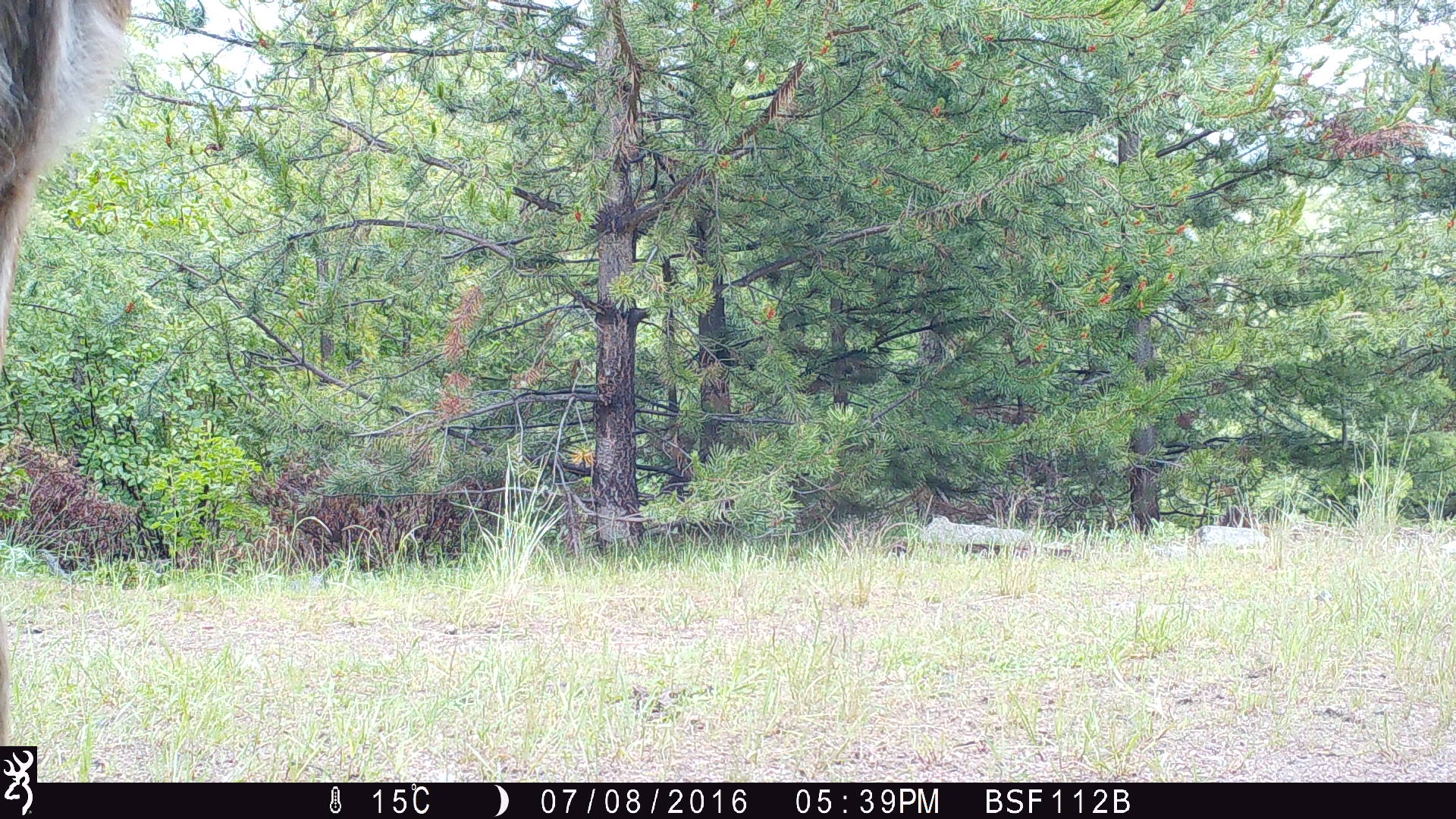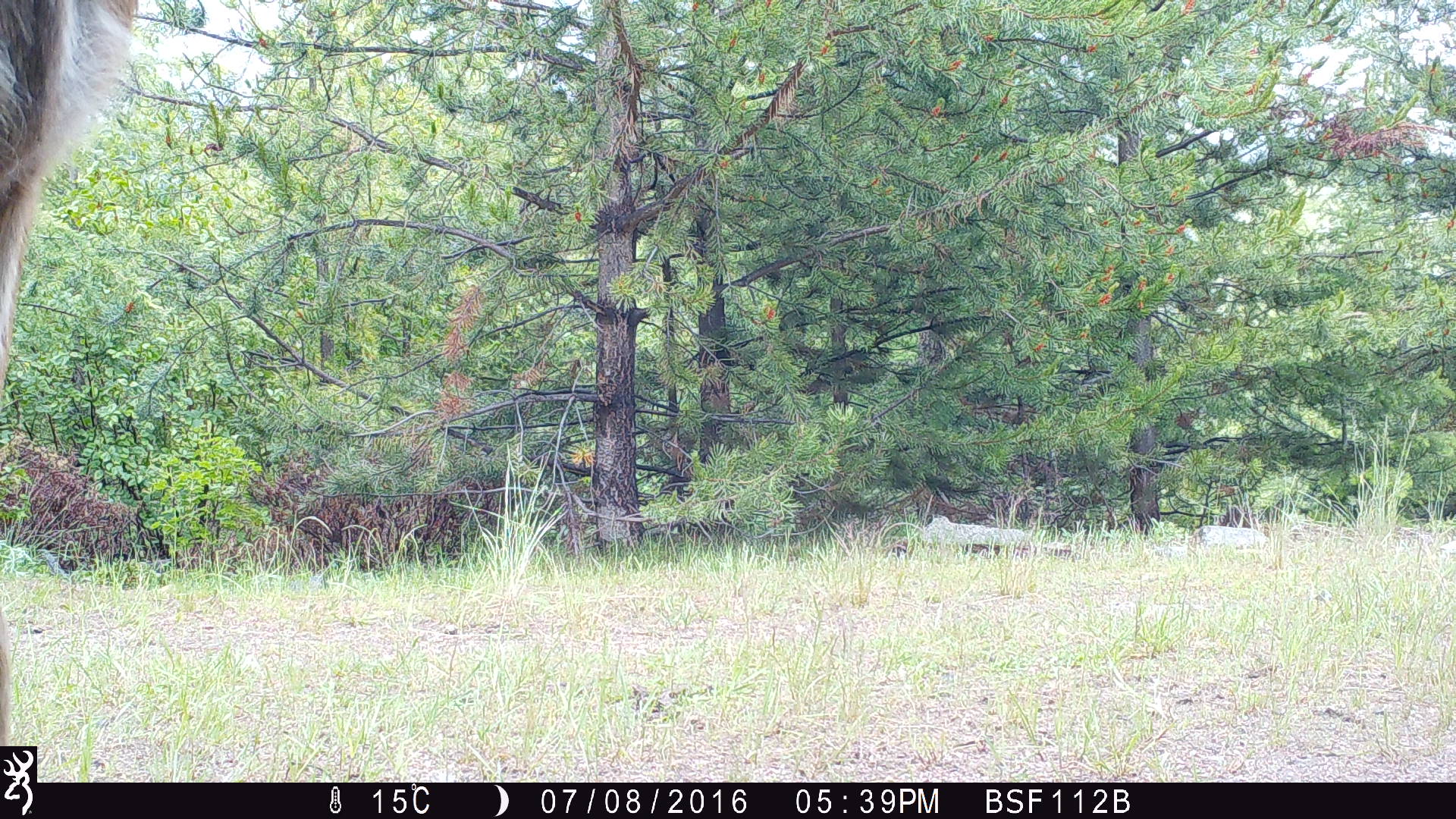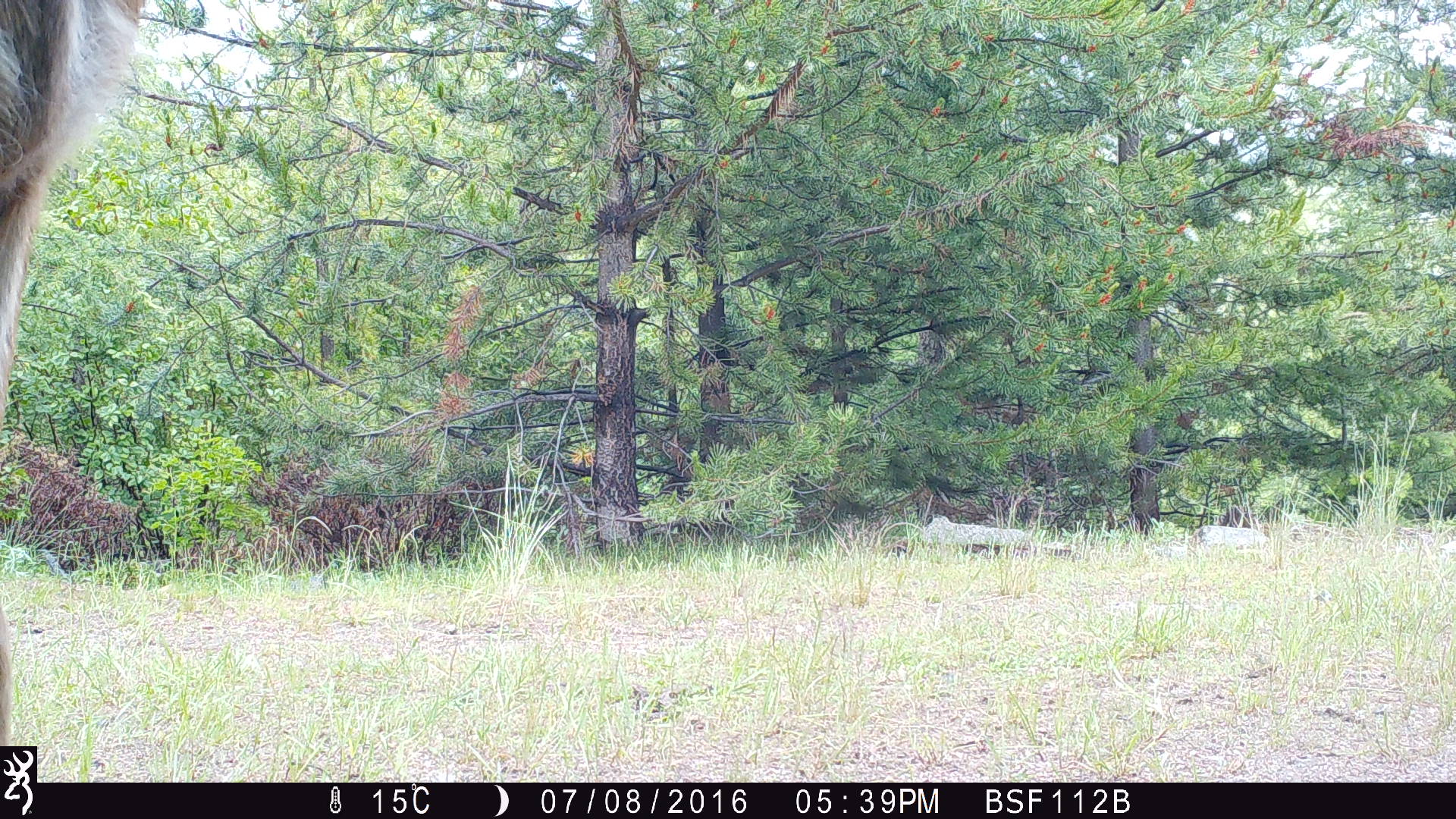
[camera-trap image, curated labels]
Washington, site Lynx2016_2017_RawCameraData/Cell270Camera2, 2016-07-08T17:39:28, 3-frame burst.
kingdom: Animalia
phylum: Chordata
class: Mammalia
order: Artiodactyla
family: Cervidae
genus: Odocoileus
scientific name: Odocoileus hemionus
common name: mule deer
Odocoileus hemionus (mule deer). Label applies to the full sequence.